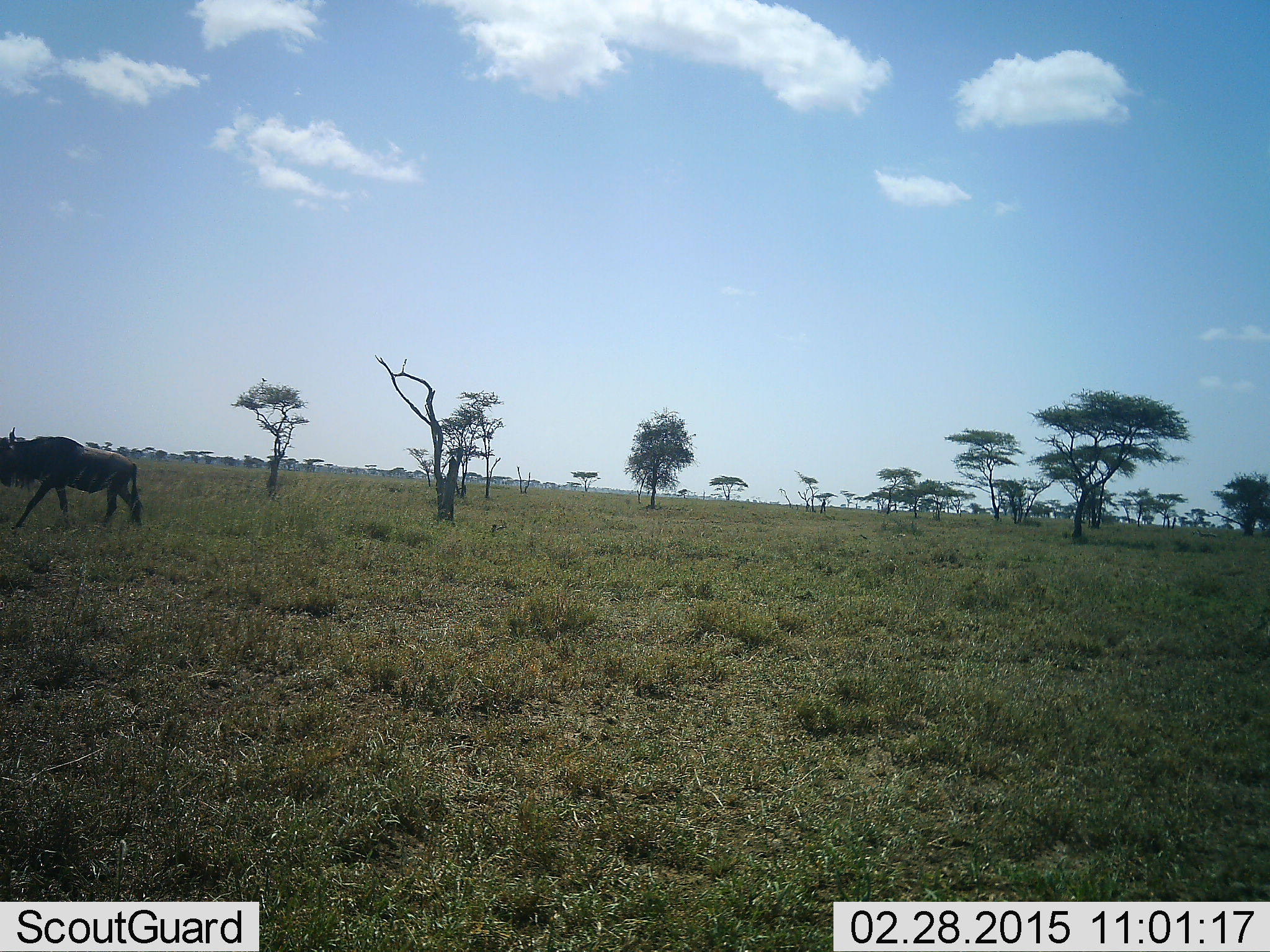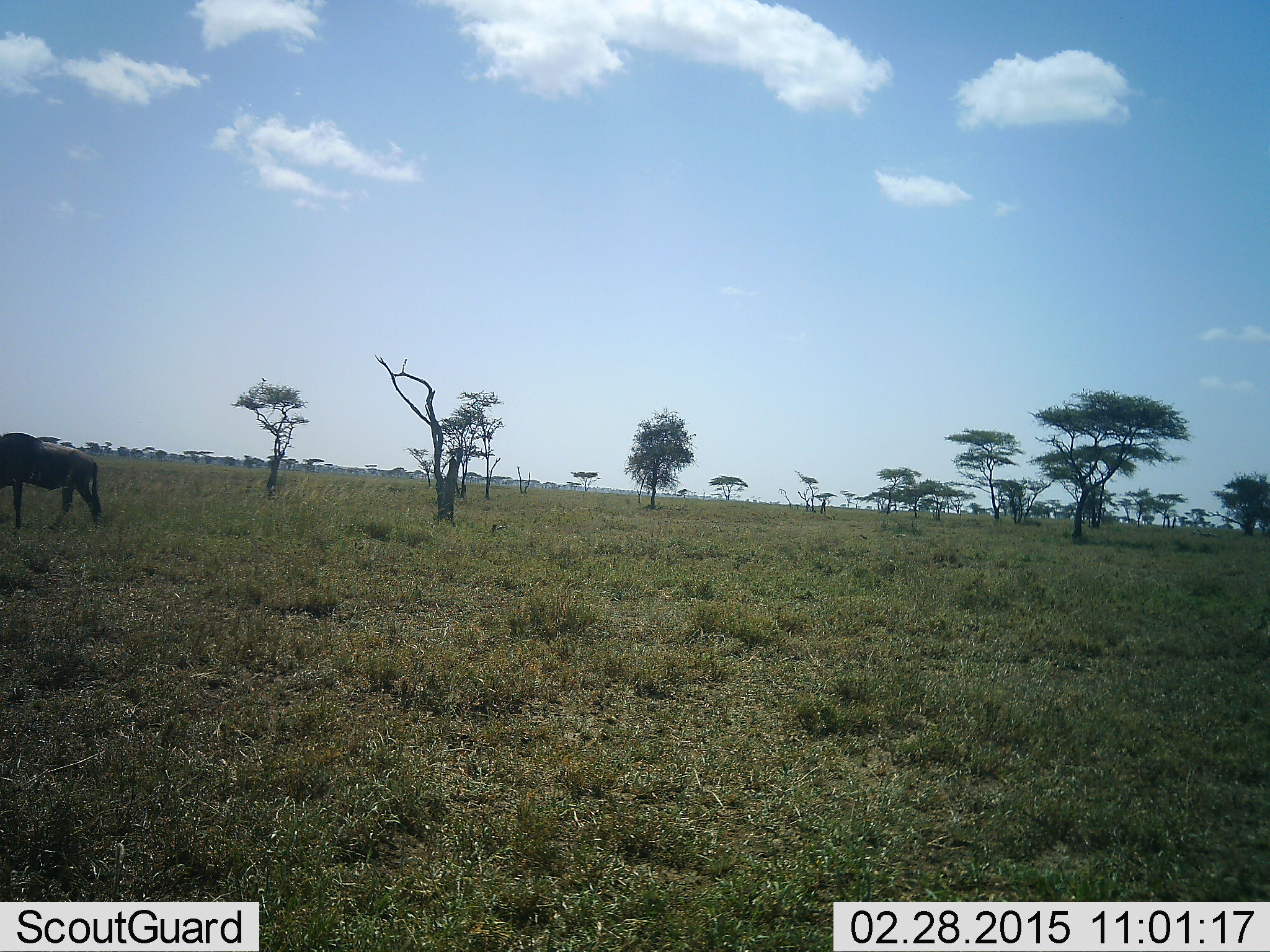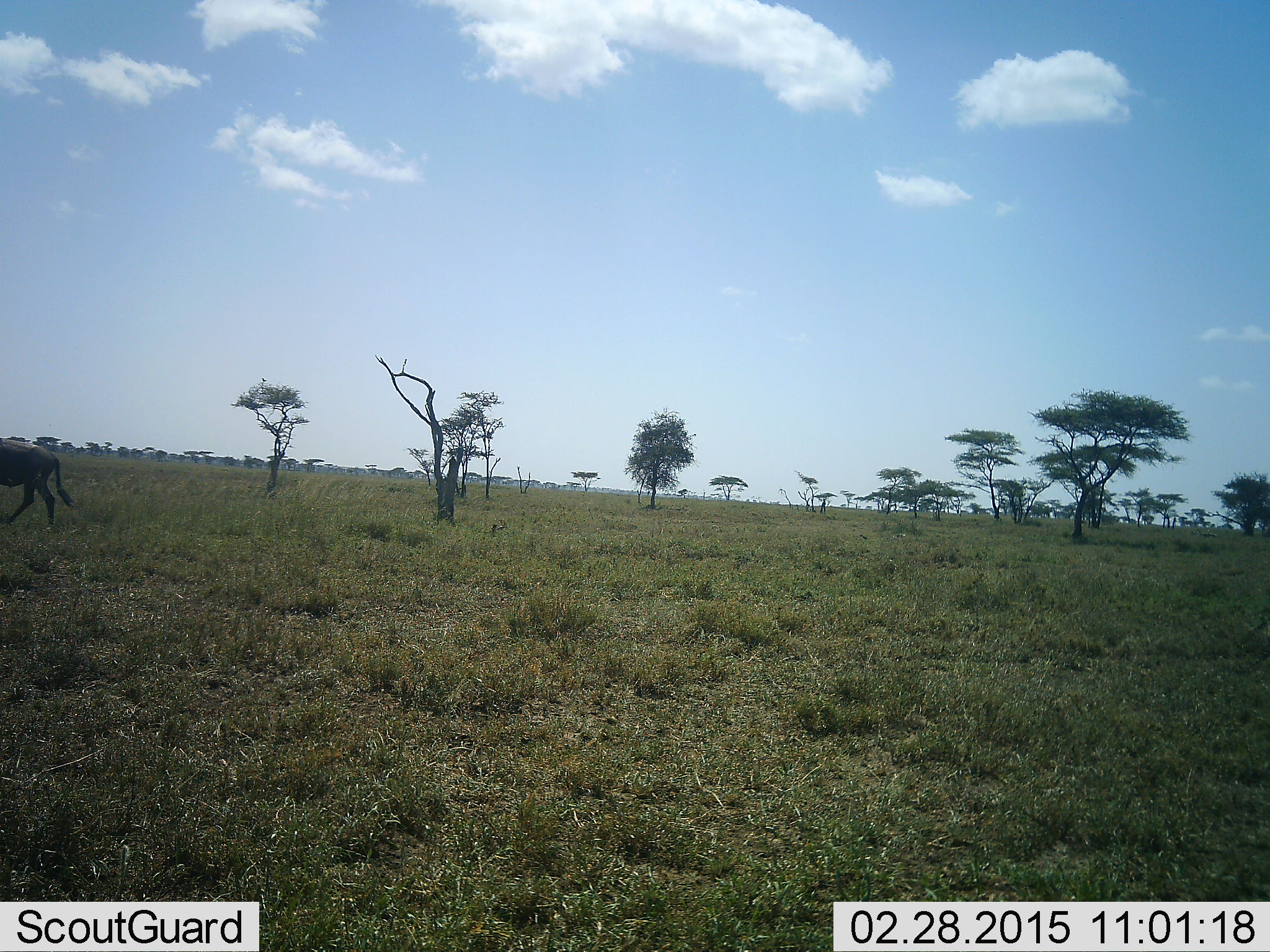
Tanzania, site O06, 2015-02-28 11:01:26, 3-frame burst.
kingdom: Animalia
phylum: Chordata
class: Mammalia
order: Artiodactyla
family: Bovidae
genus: Connochaetes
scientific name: Connochaetes taurinus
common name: blue wildebeest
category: wildebeest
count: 1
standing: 0%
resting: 0%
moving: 100%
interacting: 0%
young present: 0%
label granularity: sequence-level